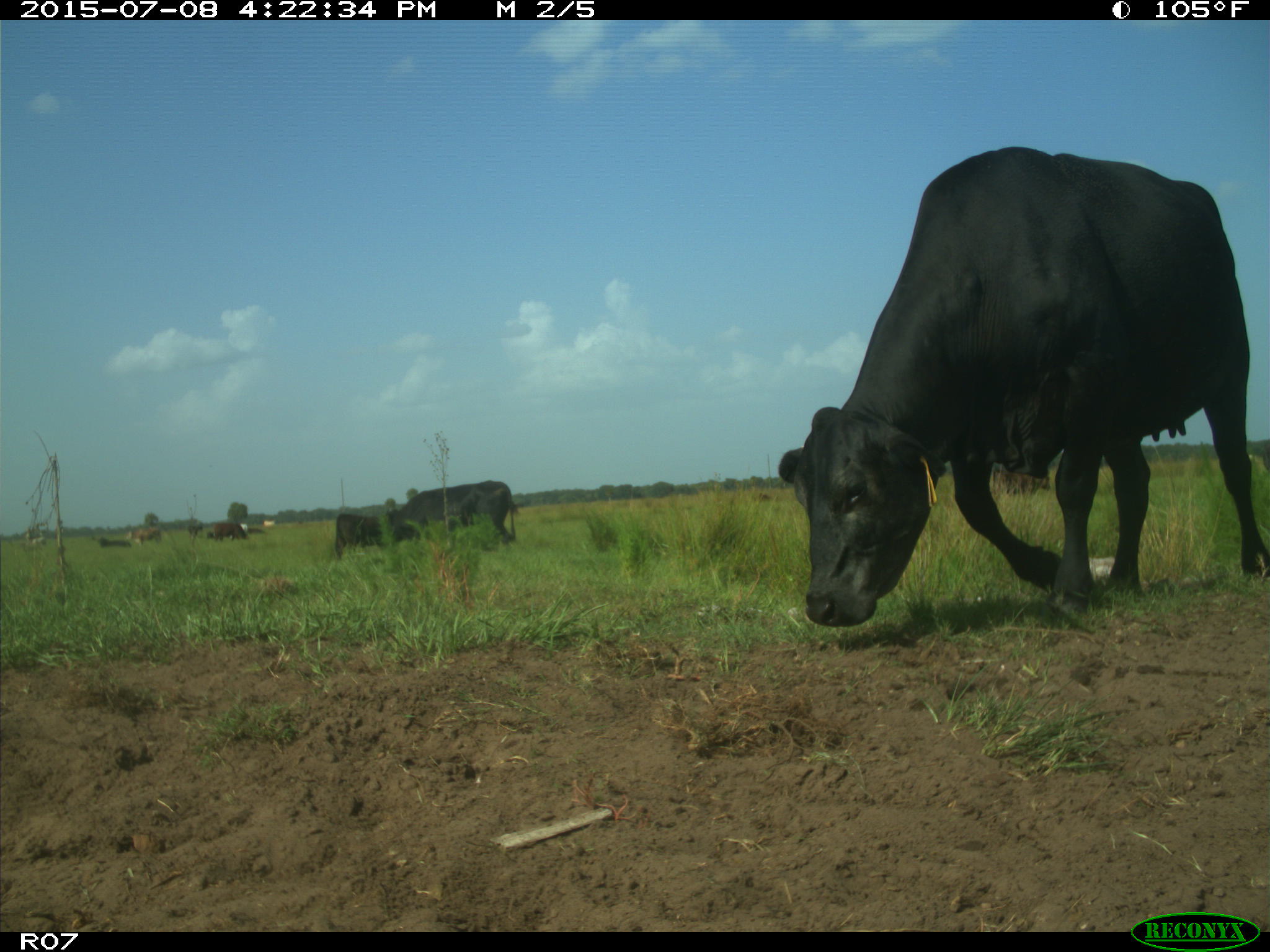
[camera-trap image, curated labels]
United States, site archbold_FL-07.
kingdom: Animalia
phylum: Chordata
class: Mammalia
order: Artiodactyla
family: Bovidae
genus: Bos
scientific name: Bos taurus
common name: domestic cow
Bos taurus (domestic cow).